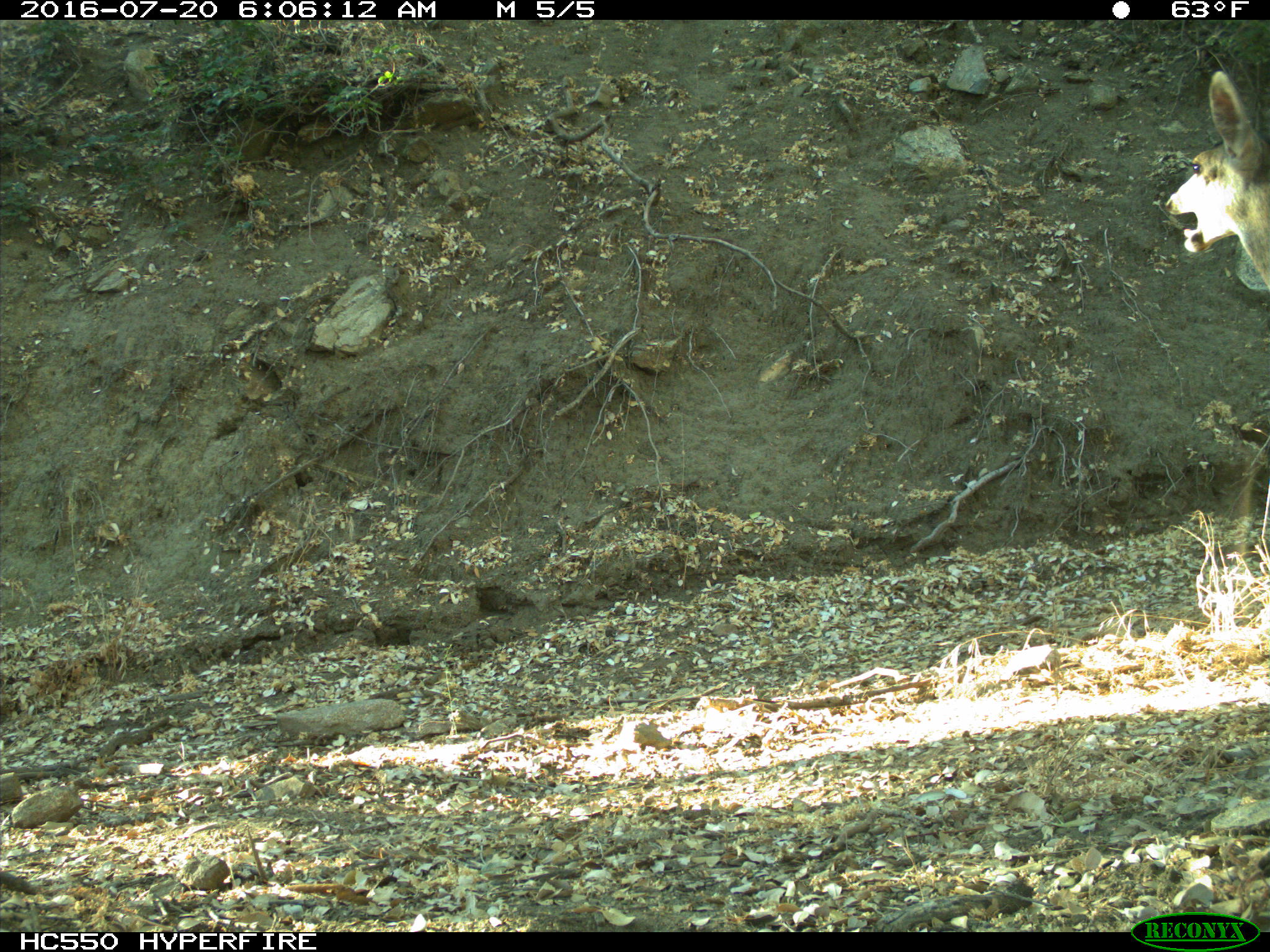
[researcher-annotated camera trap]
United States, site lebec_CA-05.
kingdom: Animalia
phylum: Chordata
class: Mammalia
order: Artiodactyla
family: Cervidae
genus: Odocoileus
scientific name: Odocoileus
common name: deer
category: unidentified deer